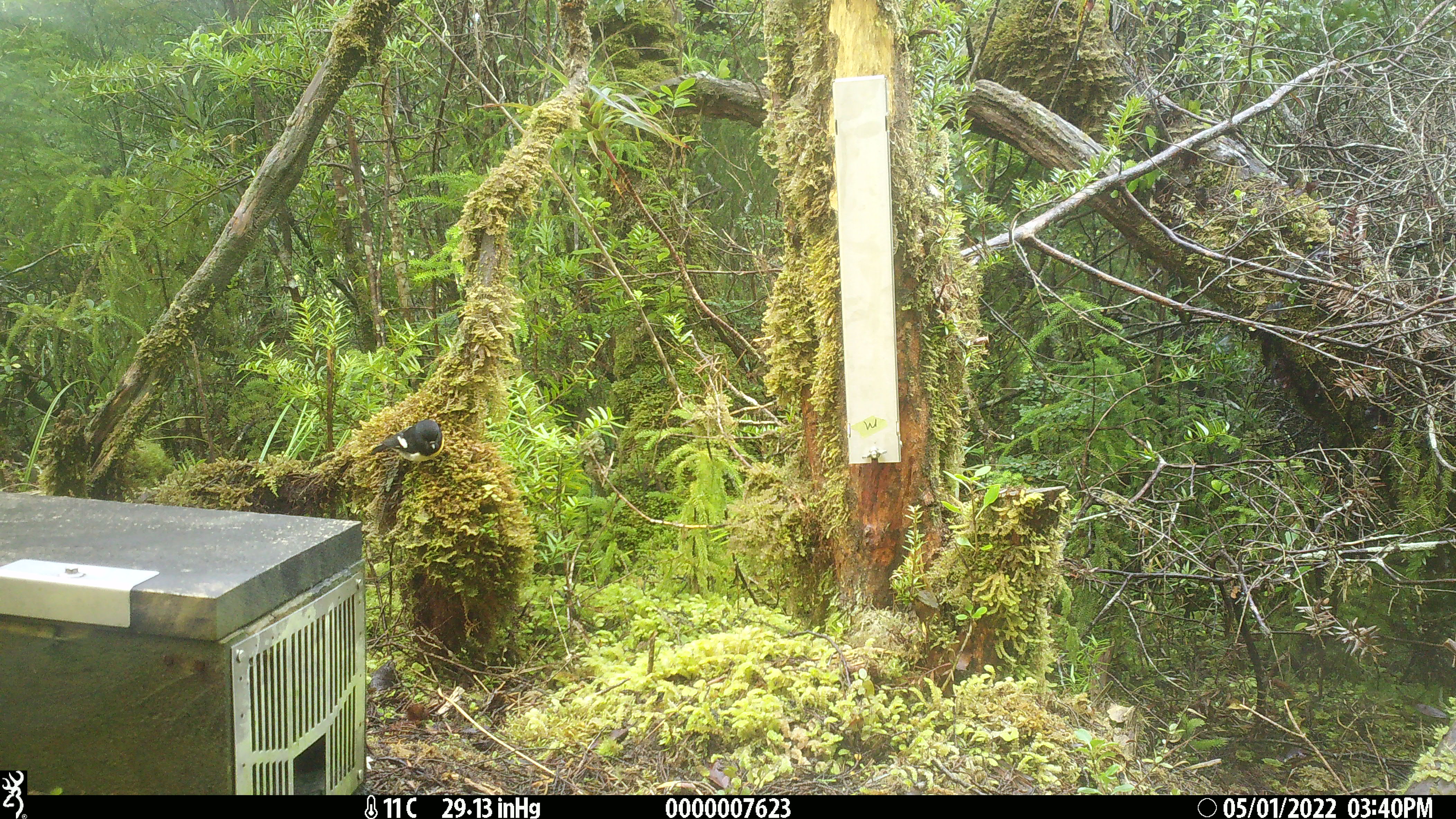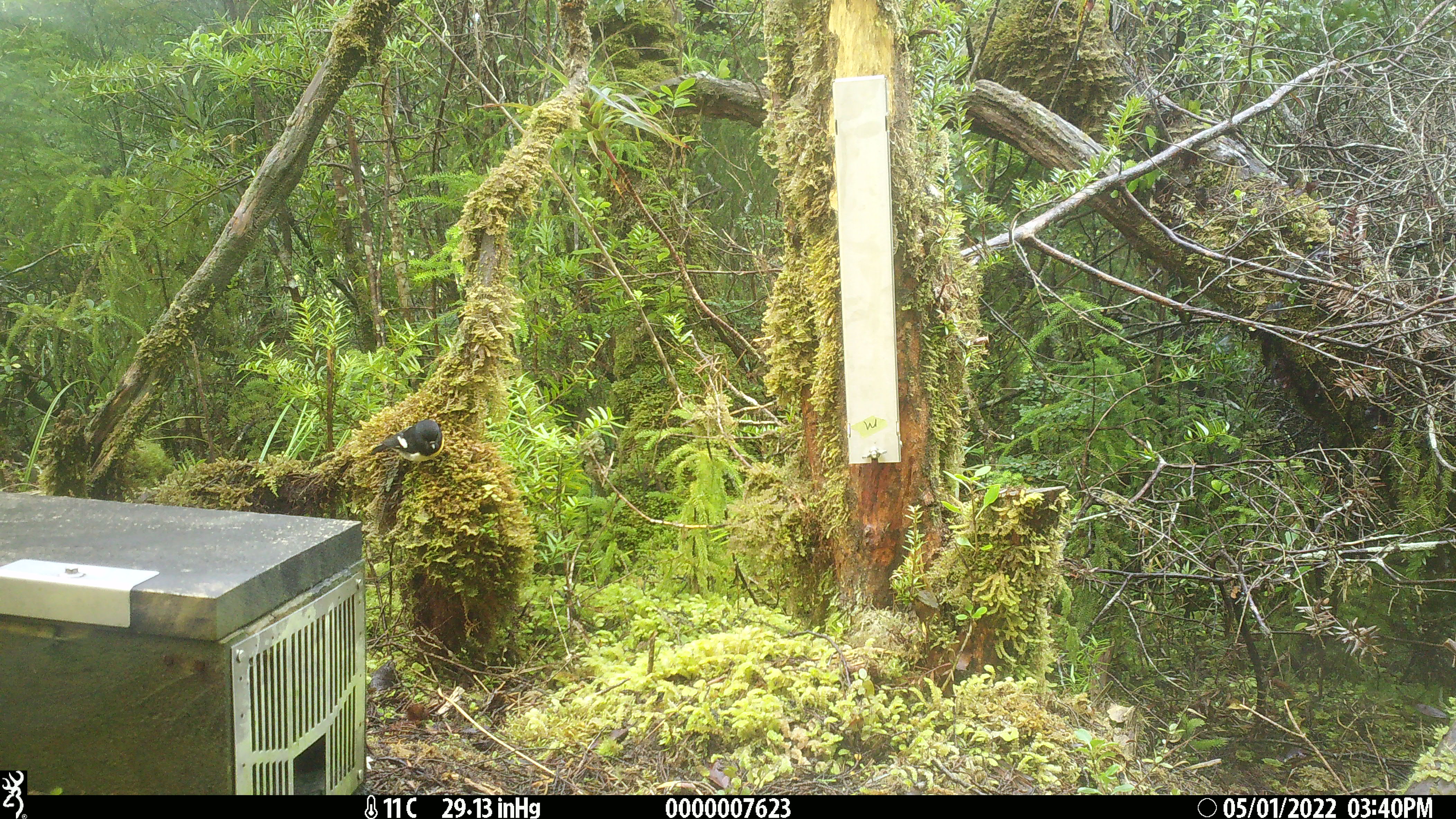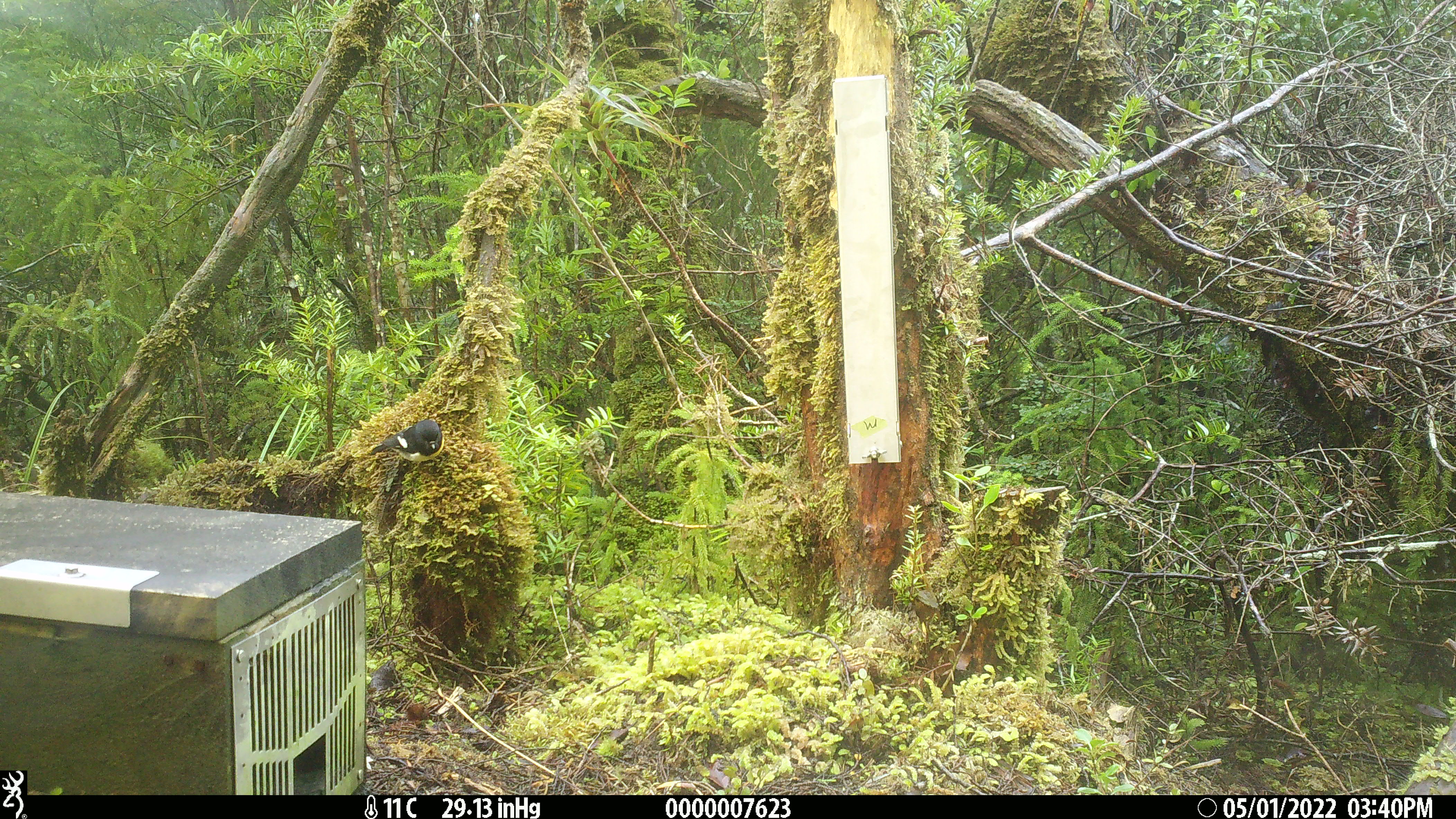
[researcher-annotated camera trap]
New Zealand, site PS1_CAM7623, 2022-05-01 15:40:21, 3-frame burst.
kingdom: Animalia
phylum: Chordata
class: Aves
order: Passeriformes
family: Petroicidae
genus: Petroica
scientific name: Petroica macrocephala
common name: tomtit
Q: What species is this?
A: Tomtit (Petroica macrocephala).